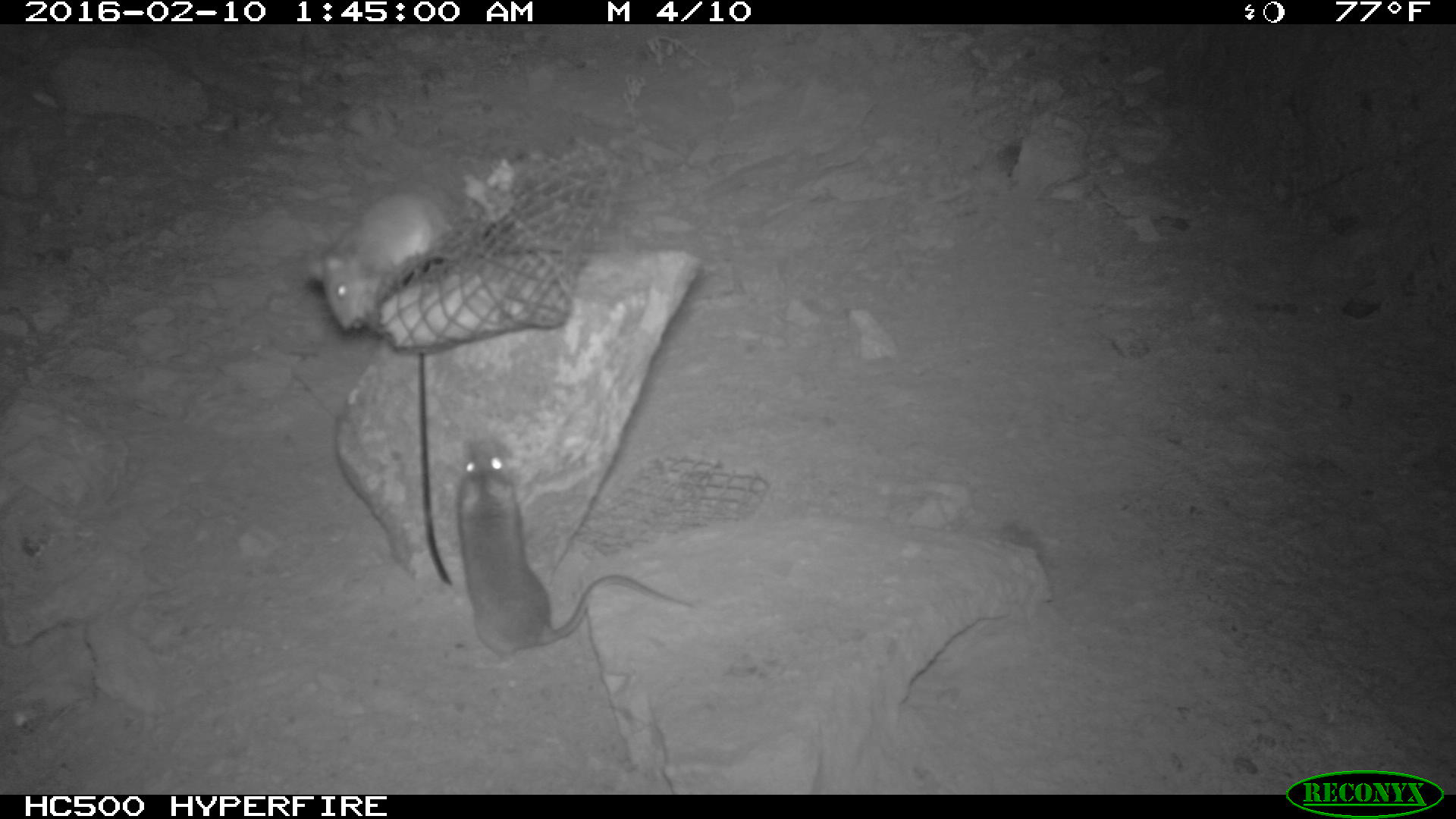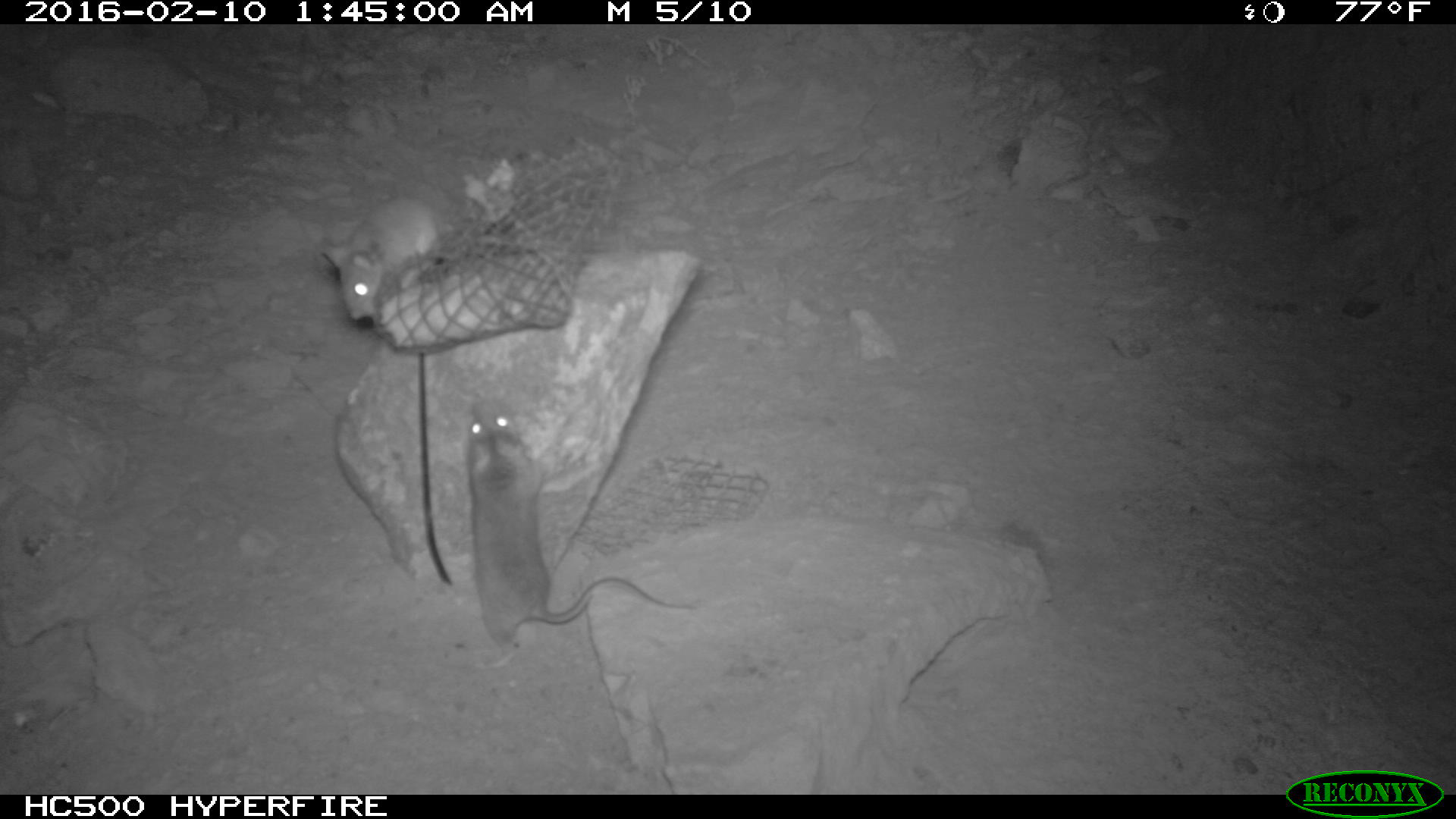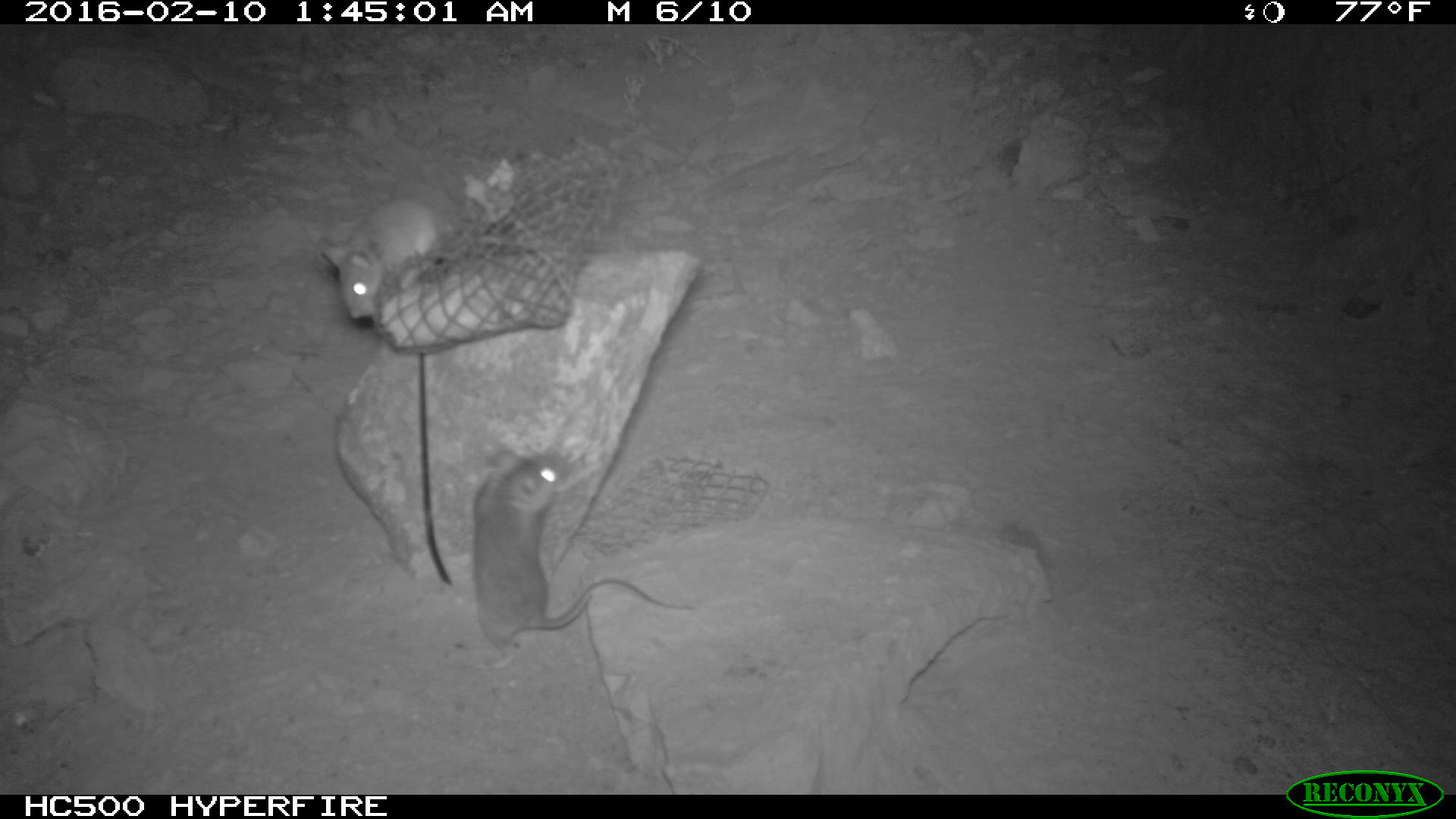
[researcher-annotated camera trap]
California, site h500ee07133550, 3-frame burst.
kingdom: Animalia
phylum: Chordata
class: Mammalia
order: Rodentia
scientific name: Rodentia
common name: rodent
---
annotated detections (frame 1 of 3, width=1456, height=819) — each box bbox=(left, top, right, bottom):
rodent: bbox=(457, 437, 695, 671); bbox=(303, 188, 454, 331)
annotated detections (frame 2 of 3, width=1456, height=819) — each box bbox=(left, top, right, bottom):
rodent: bbox=(467, 400, 696, 668); bbox=(321, 196, 460, 320)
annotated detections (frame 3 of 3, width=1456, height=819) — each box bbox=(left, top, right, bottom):
rodent: bbox=(472, 453, 695, 668); bbox=(319, 194, 445, 322)